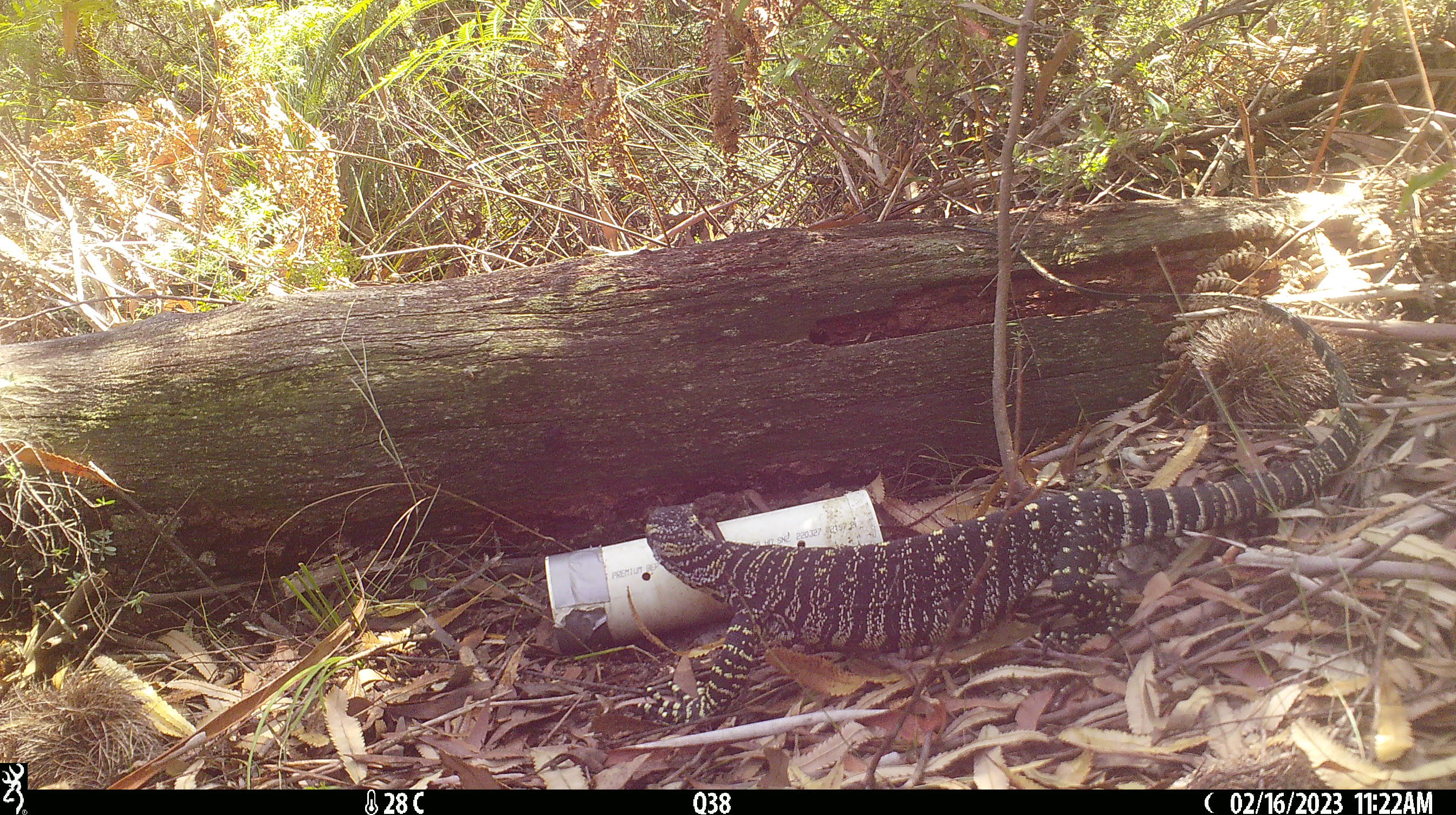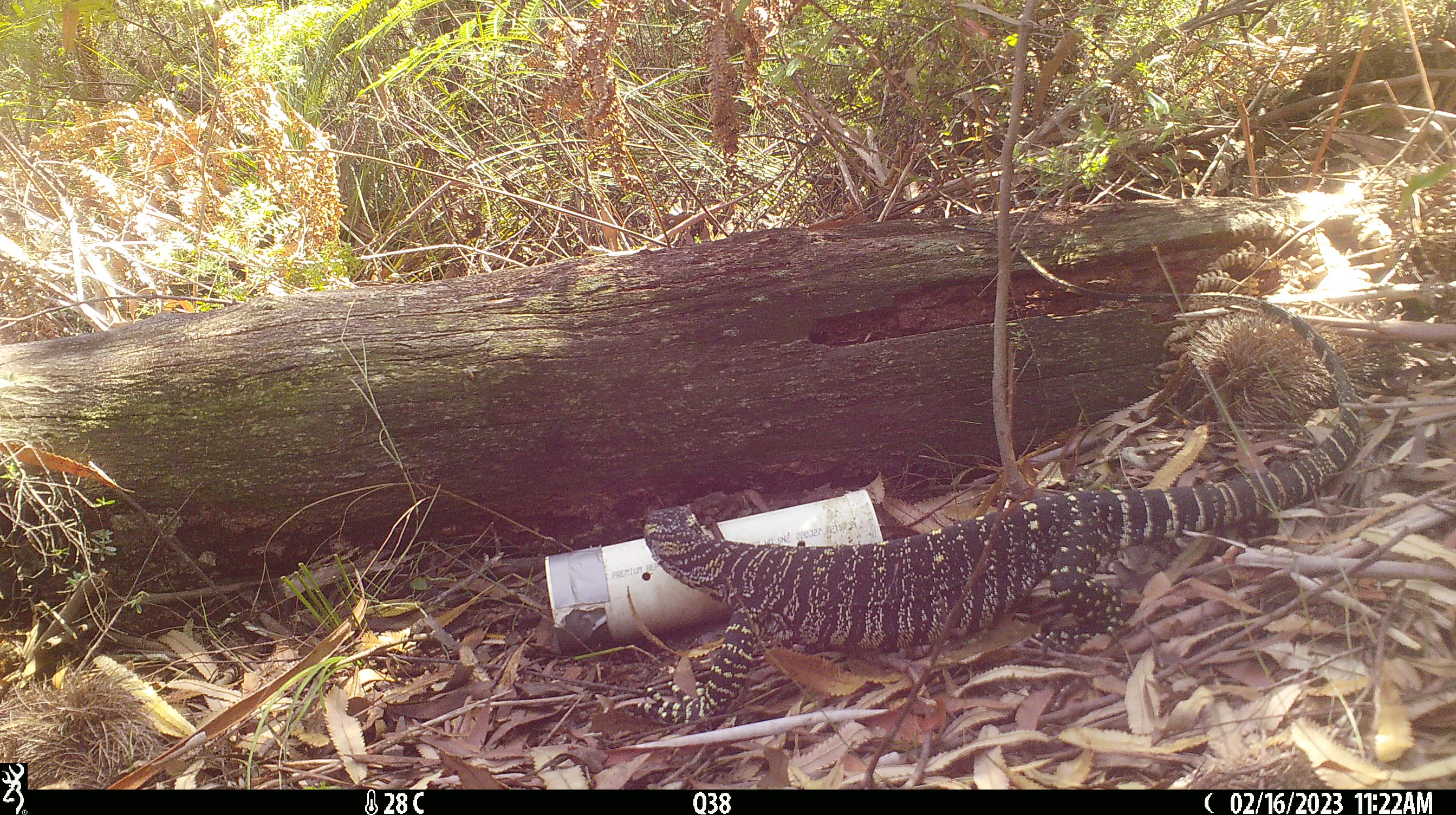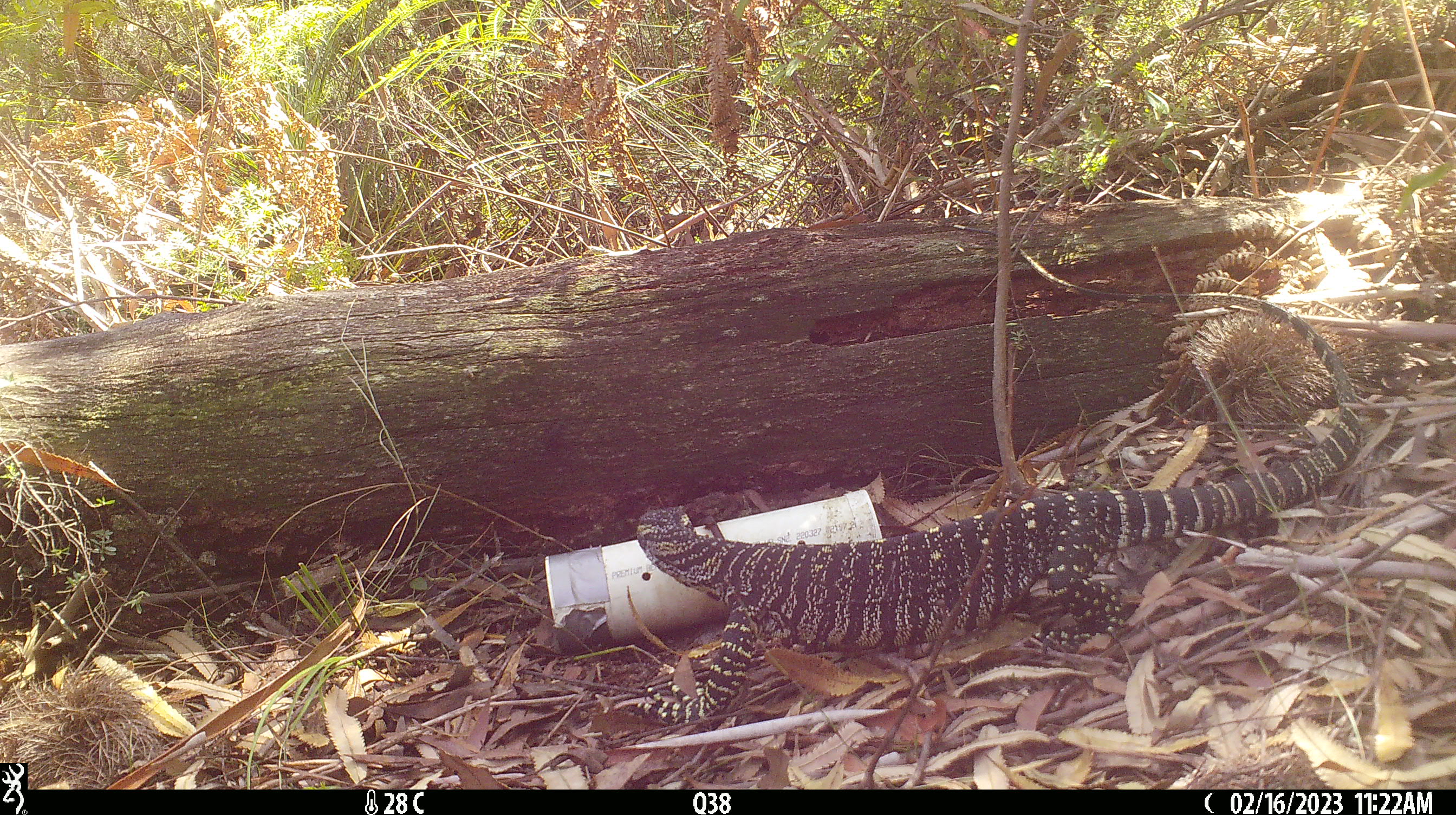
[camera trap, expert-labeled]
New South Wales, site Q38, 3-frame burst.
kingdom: Animalia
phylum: Chordata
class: Reptilia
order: Squamata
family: Varanidae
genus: Varanus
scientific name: Varanus varius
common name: lace monitor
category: goanna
Goanna (lace monitor) (Varanus varius).